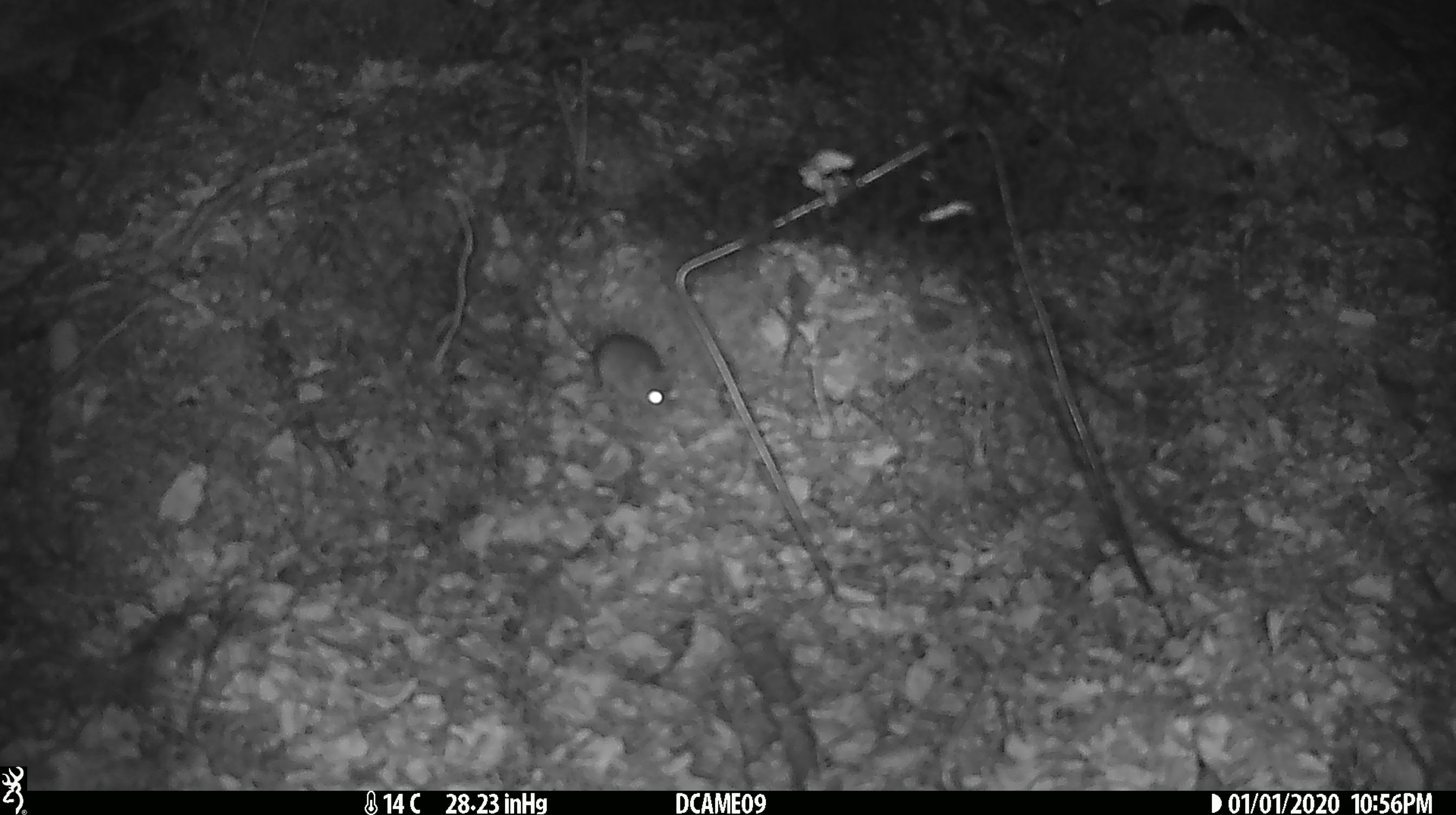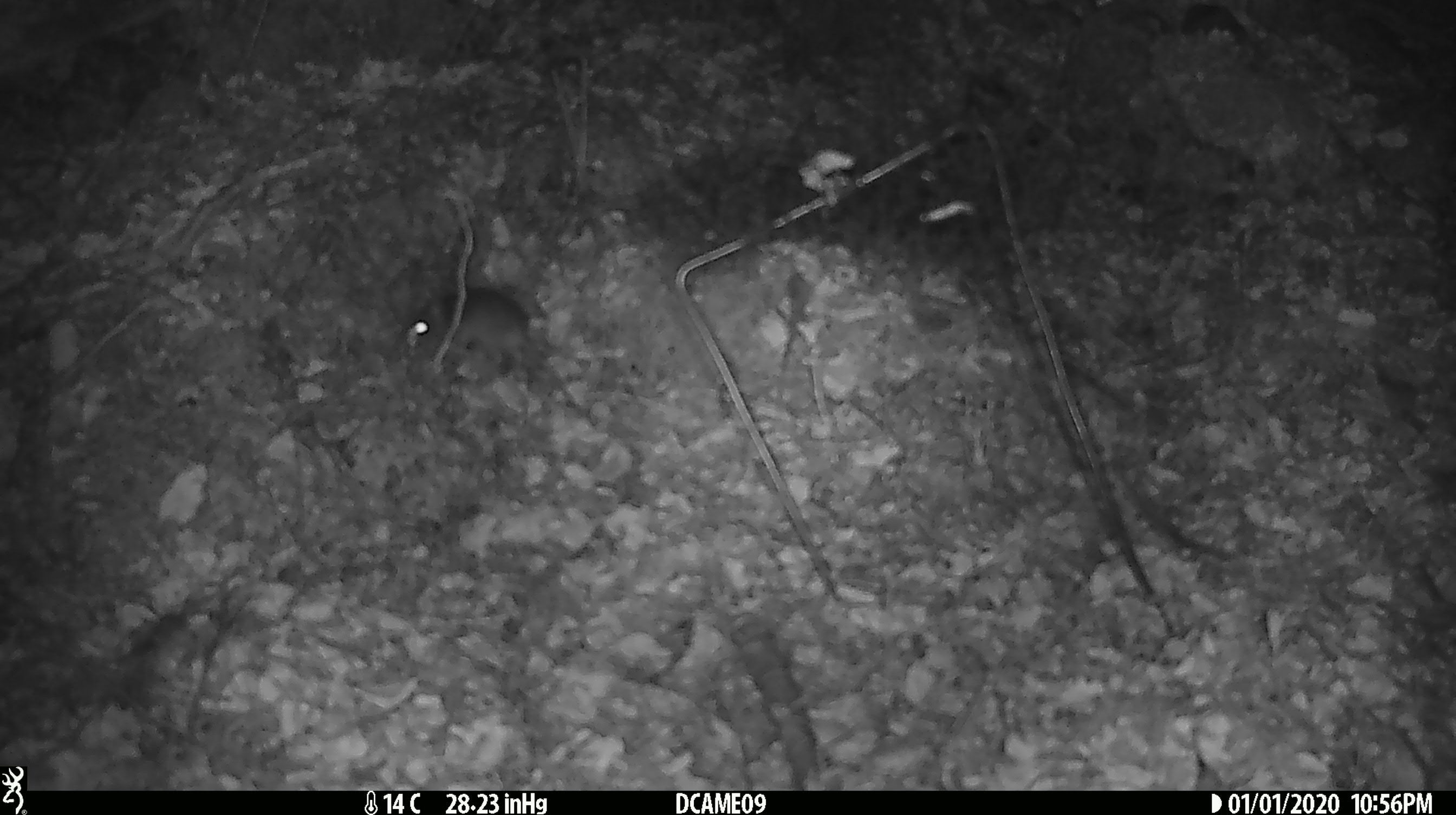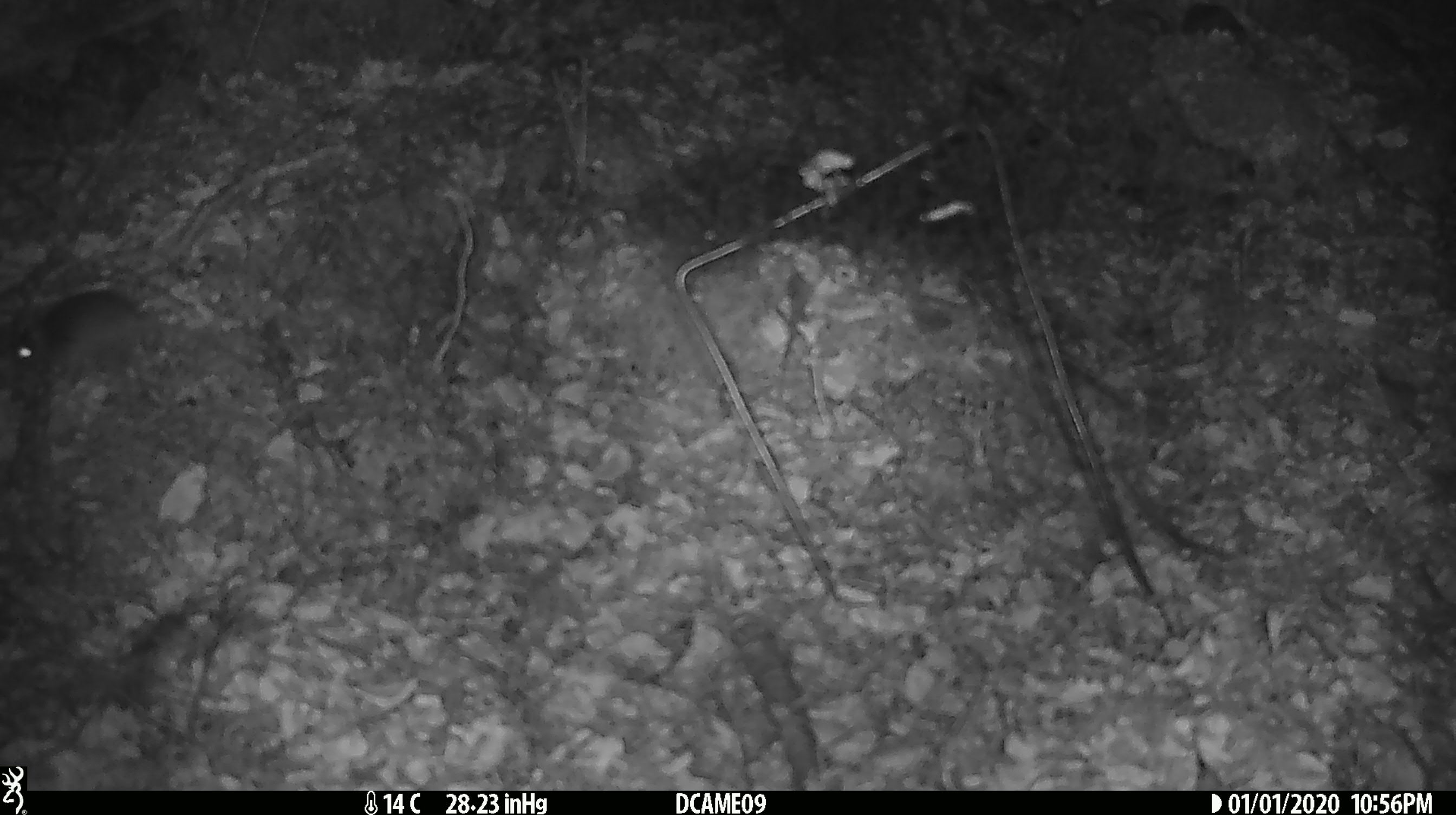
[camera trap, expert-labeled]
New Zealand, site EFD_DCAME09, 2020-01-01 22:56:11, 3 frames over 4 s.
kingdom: Animalia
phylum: Chordata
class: Mammalia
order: Rodentia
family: Muridae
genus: Mus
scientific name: Mus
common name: mouse